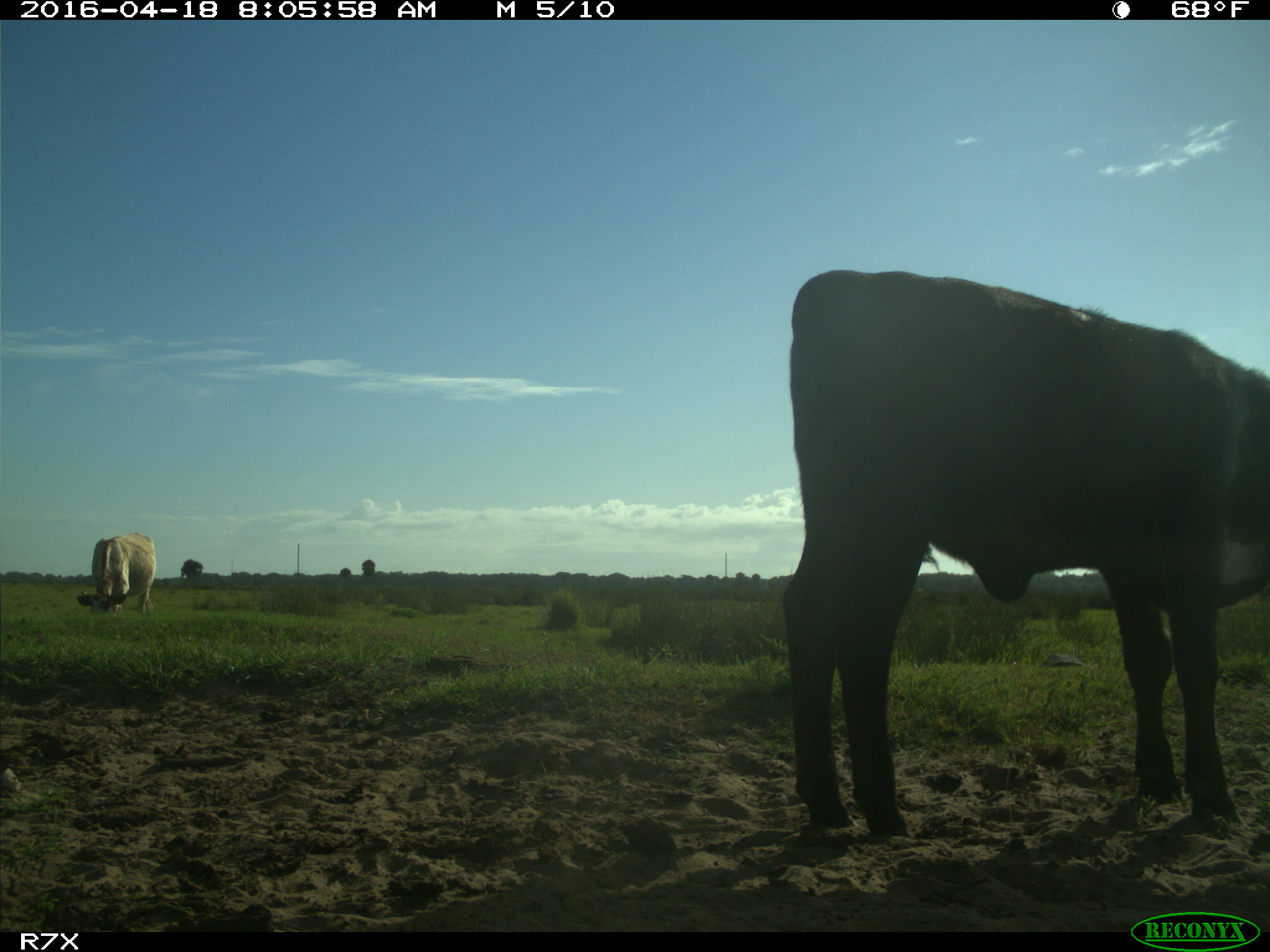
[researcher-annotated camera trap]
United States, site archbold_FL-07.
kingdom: Animalia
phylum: Chordata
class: Mammalia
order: Artiodactyla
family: Bovidae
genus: Bos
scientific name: Bos taurus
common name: domestic cow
Bos taurus (domestic cow).